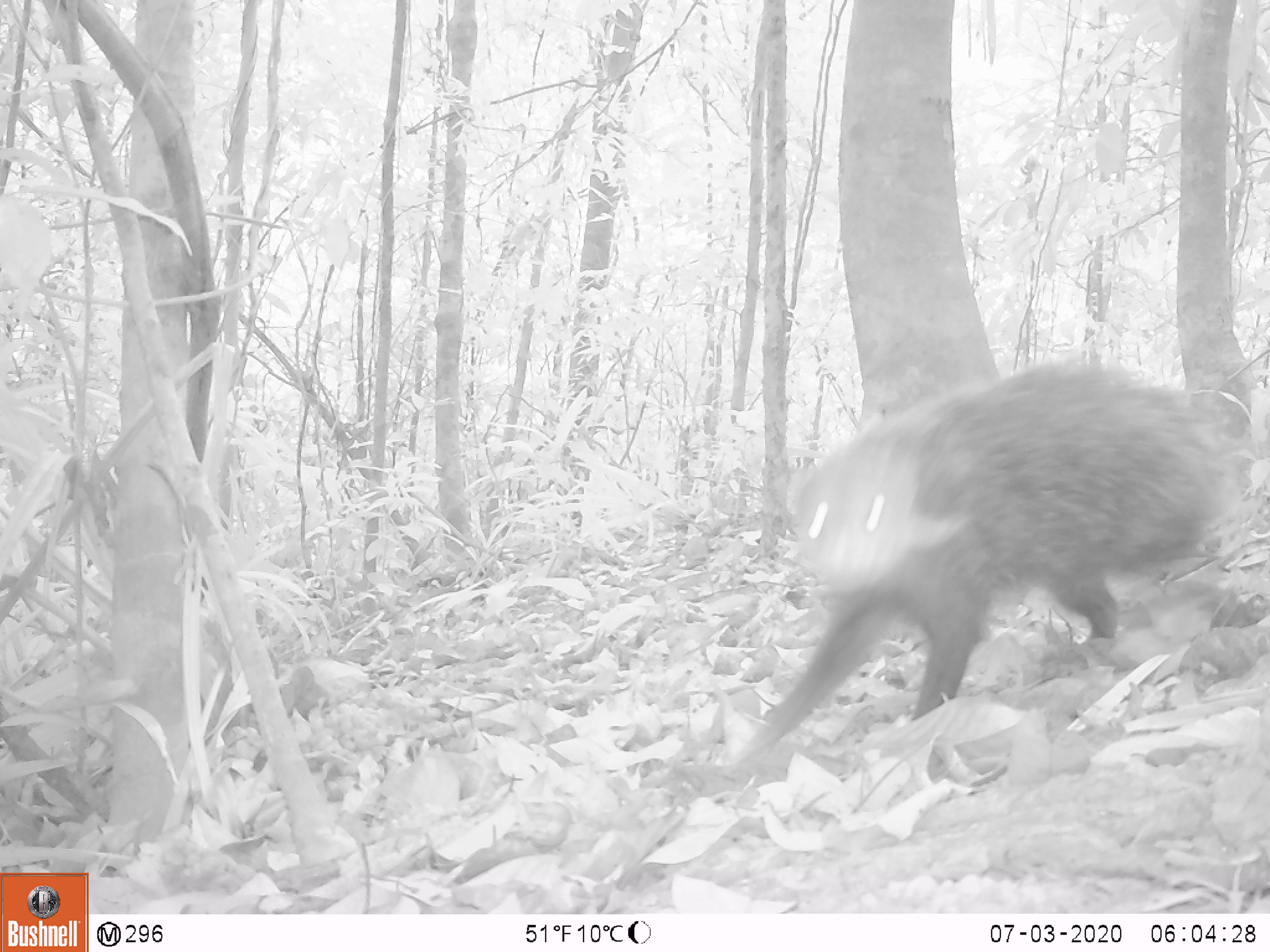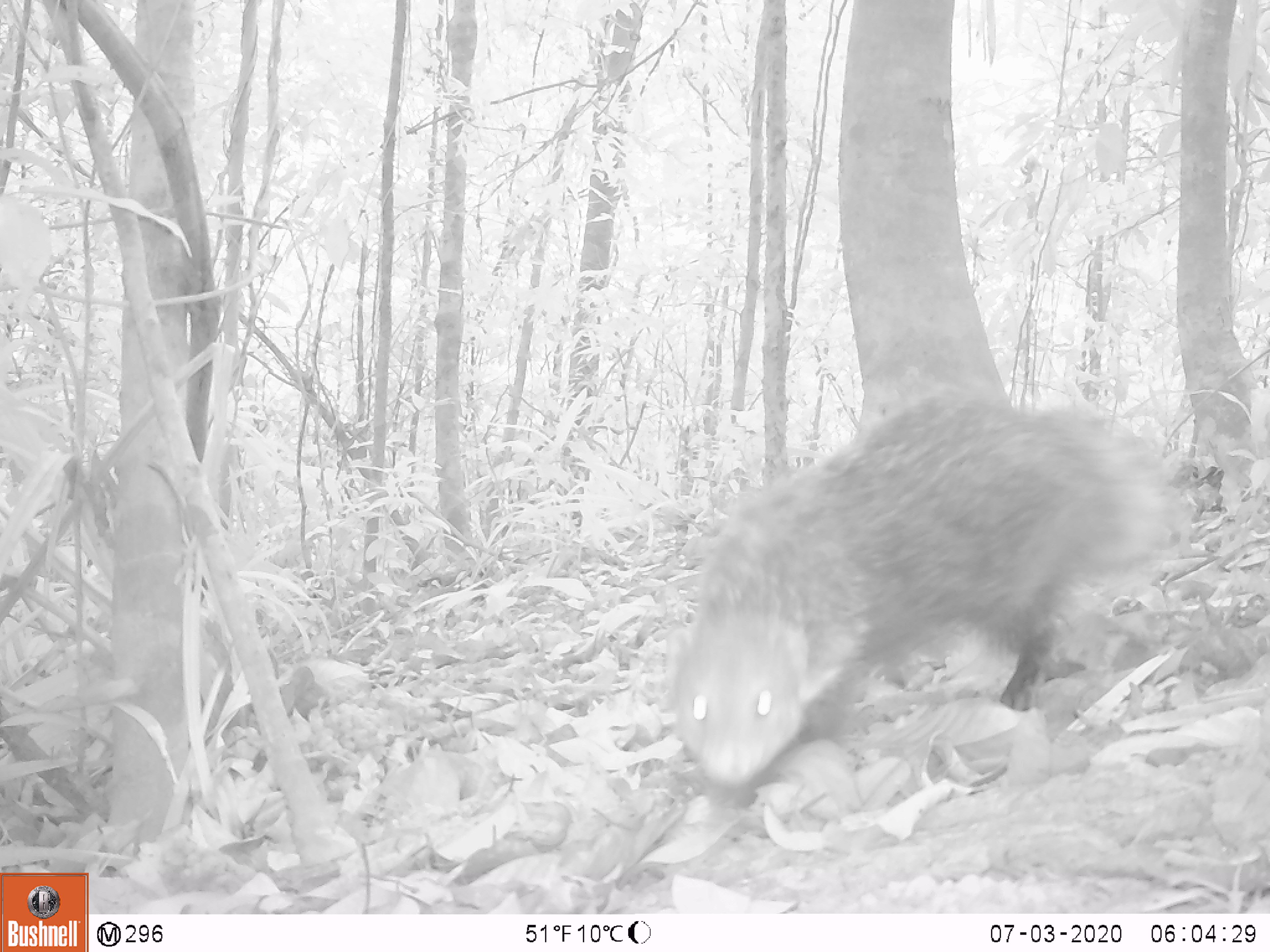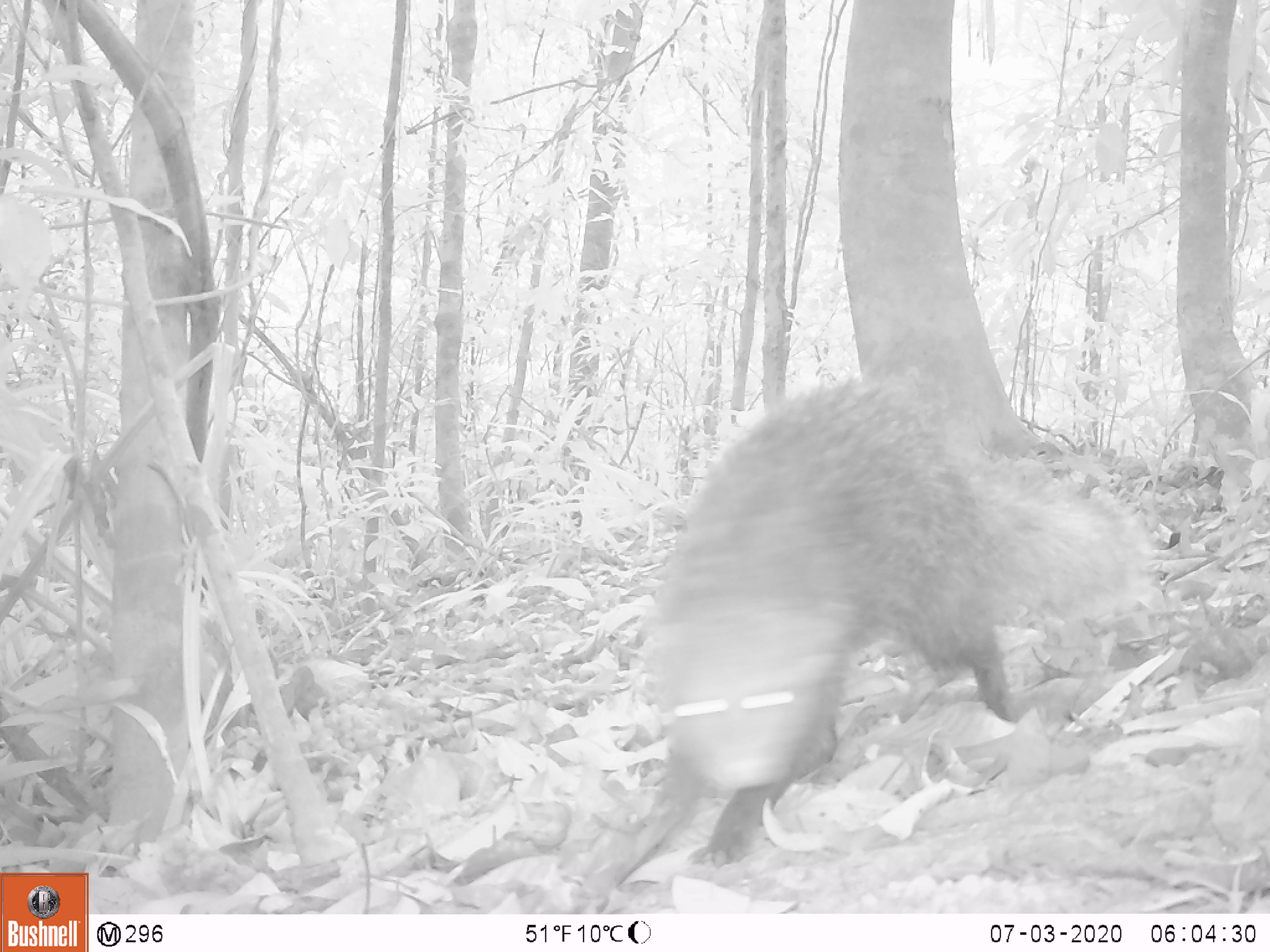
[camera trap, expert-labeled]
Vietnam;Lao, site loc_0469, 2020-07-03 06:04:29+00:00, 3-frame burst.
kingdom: Animalia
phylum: Chordata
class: Mammalia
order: Carnivora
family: Herpestidae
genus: Urva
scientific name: Urva urva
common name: crab-eating mongoose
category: crab eating mongoose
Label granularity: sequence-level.